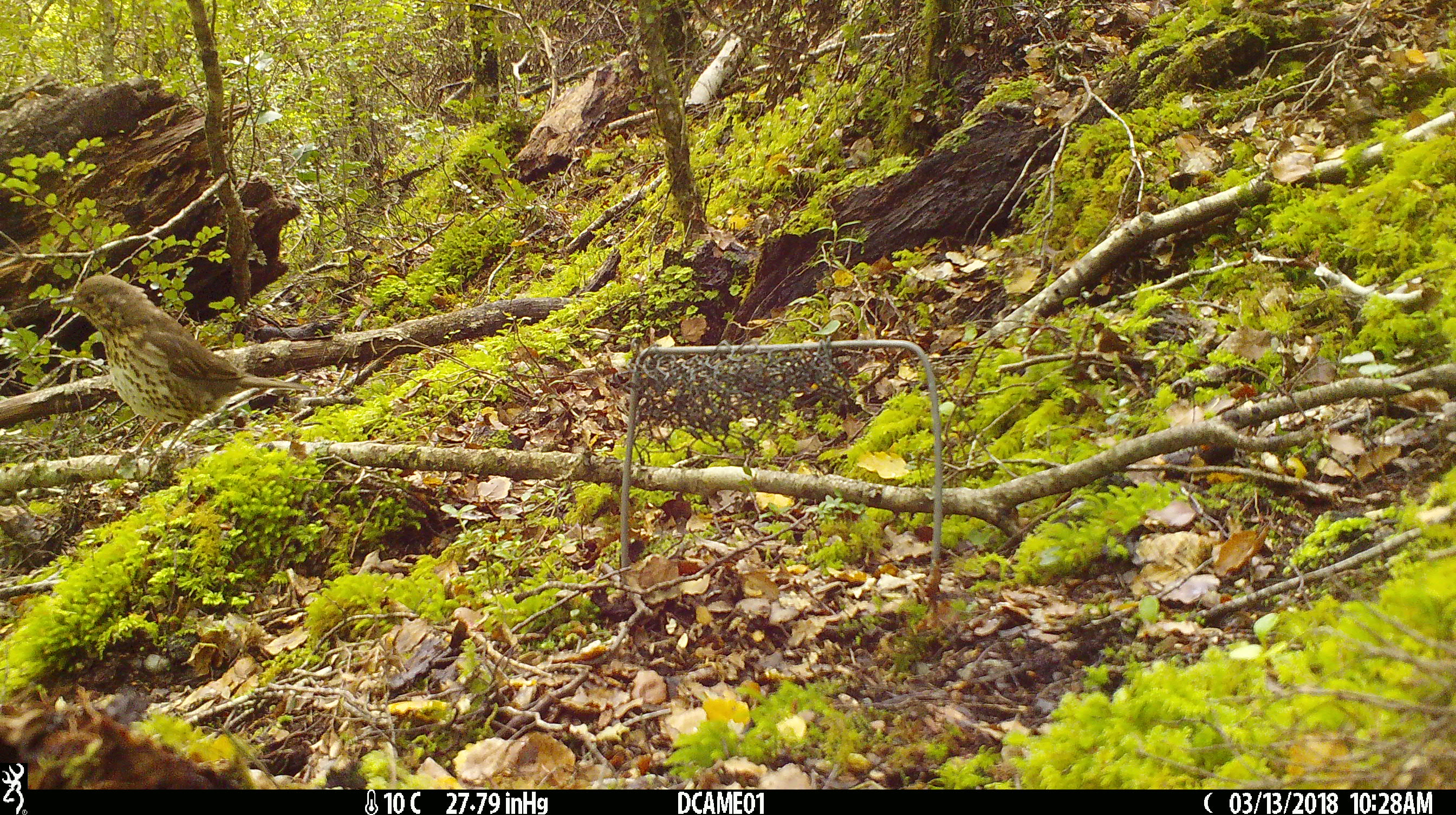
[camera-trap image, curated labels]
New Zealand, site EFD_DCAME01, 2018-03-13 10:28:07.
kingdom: Animalia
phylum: Chordata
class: Aves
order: Passeriformes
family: Turdidae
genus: Turdus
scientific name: Turdus philomelos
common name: song thrush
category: thrush